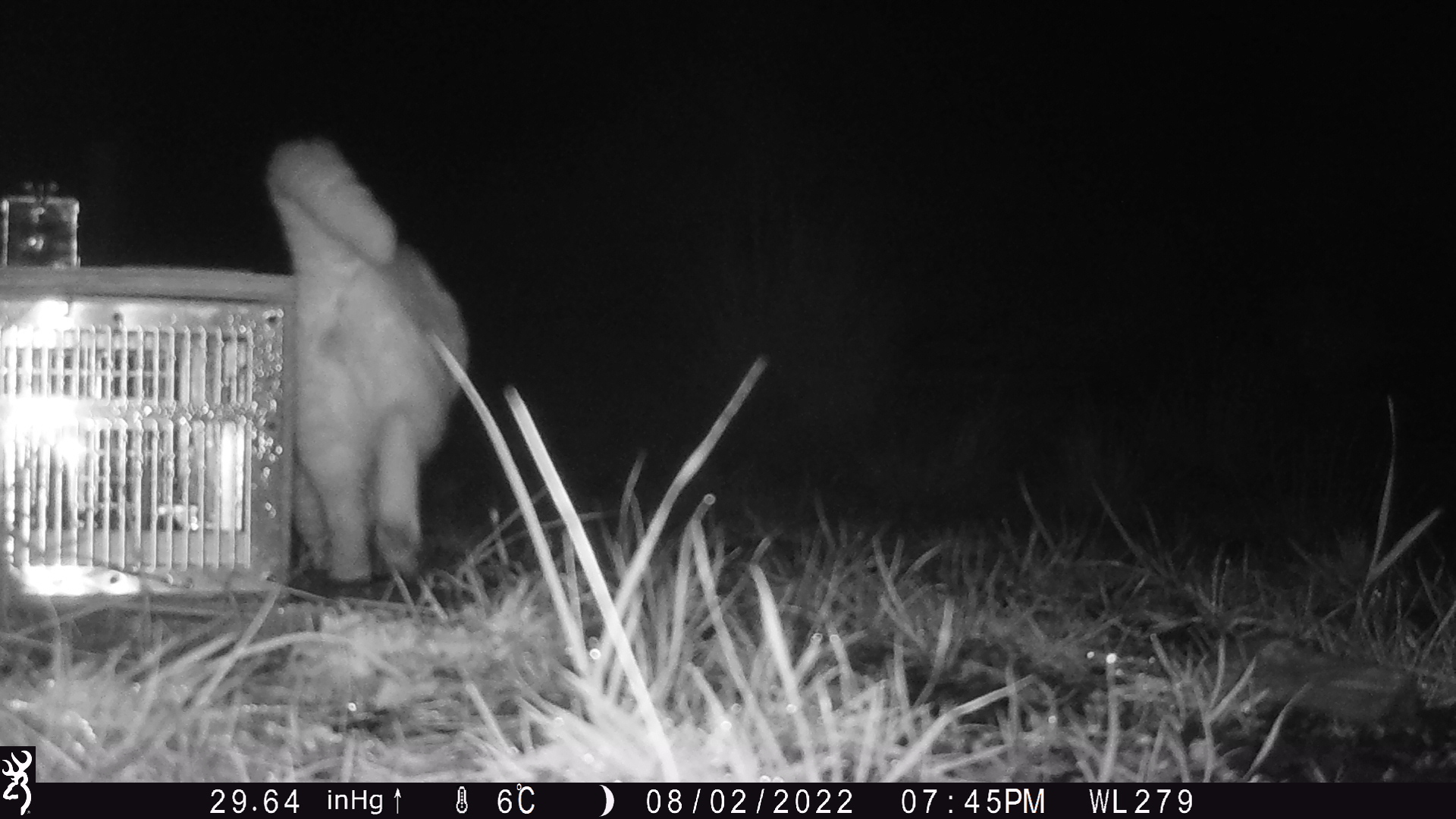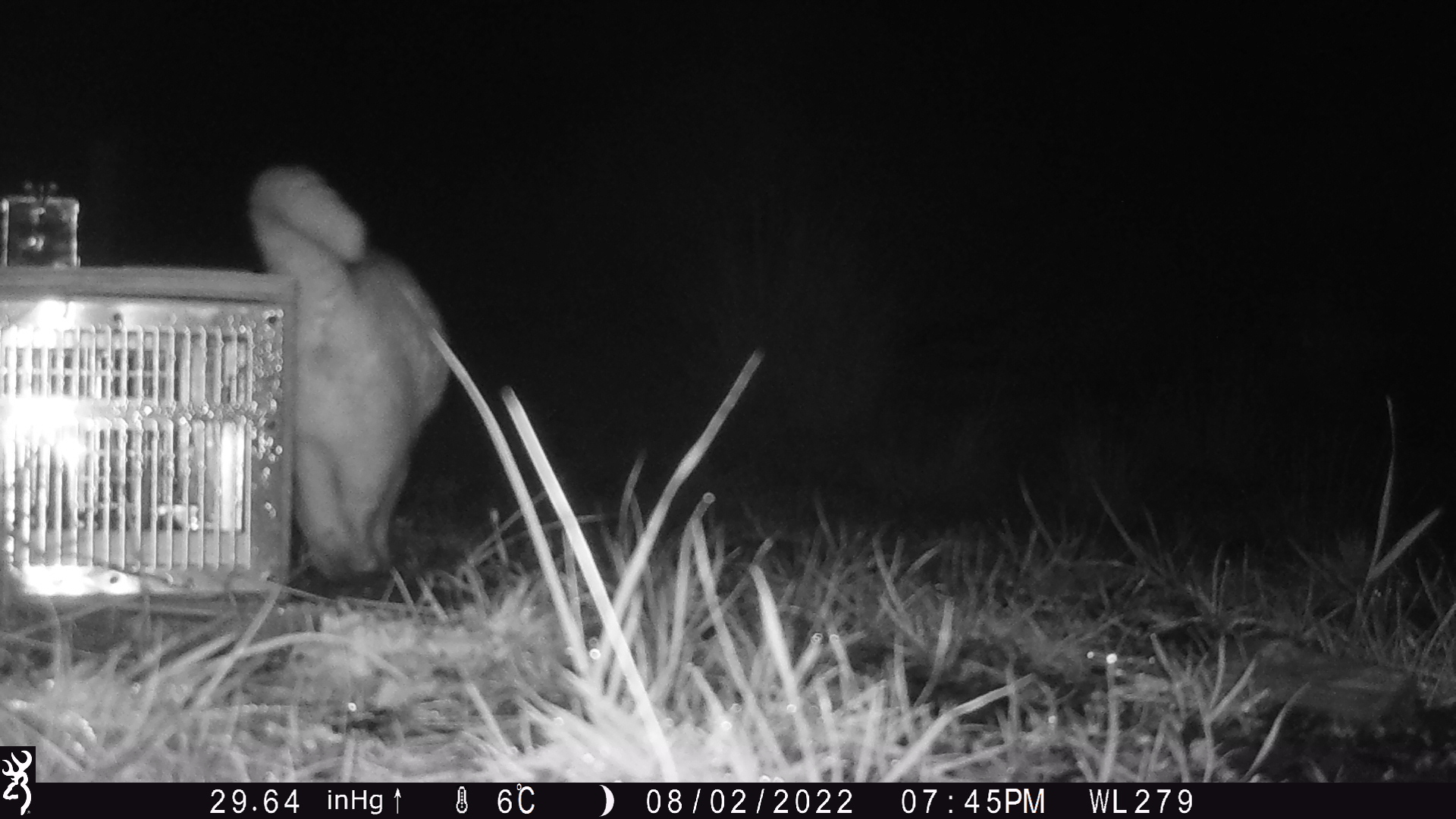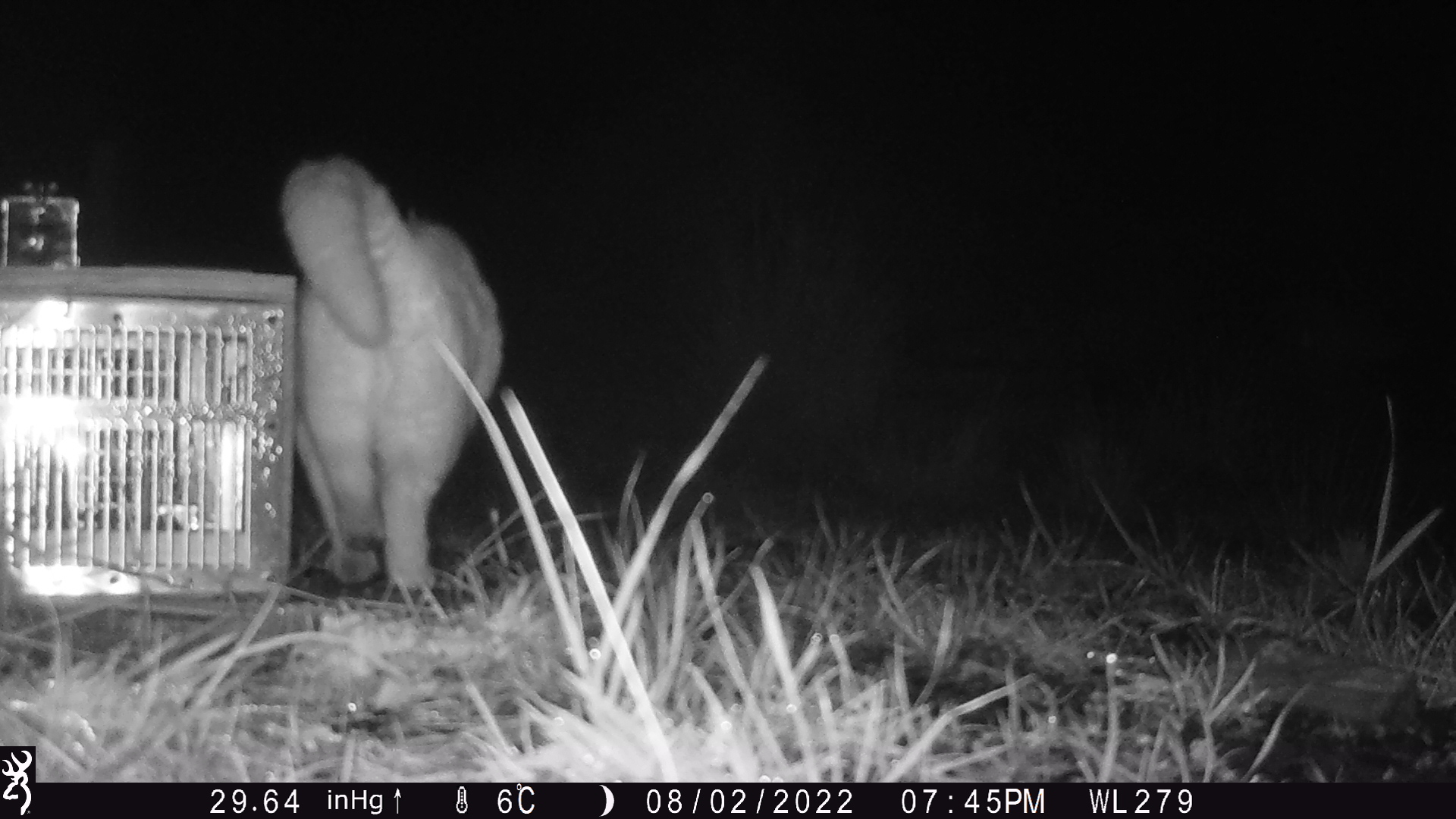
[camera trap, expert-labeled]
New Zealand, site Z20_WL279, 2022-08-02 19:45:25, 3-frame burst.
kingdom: Animalia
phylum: Chordata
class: Mammalia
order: Carnivora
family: Felidae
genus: Felis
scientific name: Felis catus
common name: domestic cat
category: cat